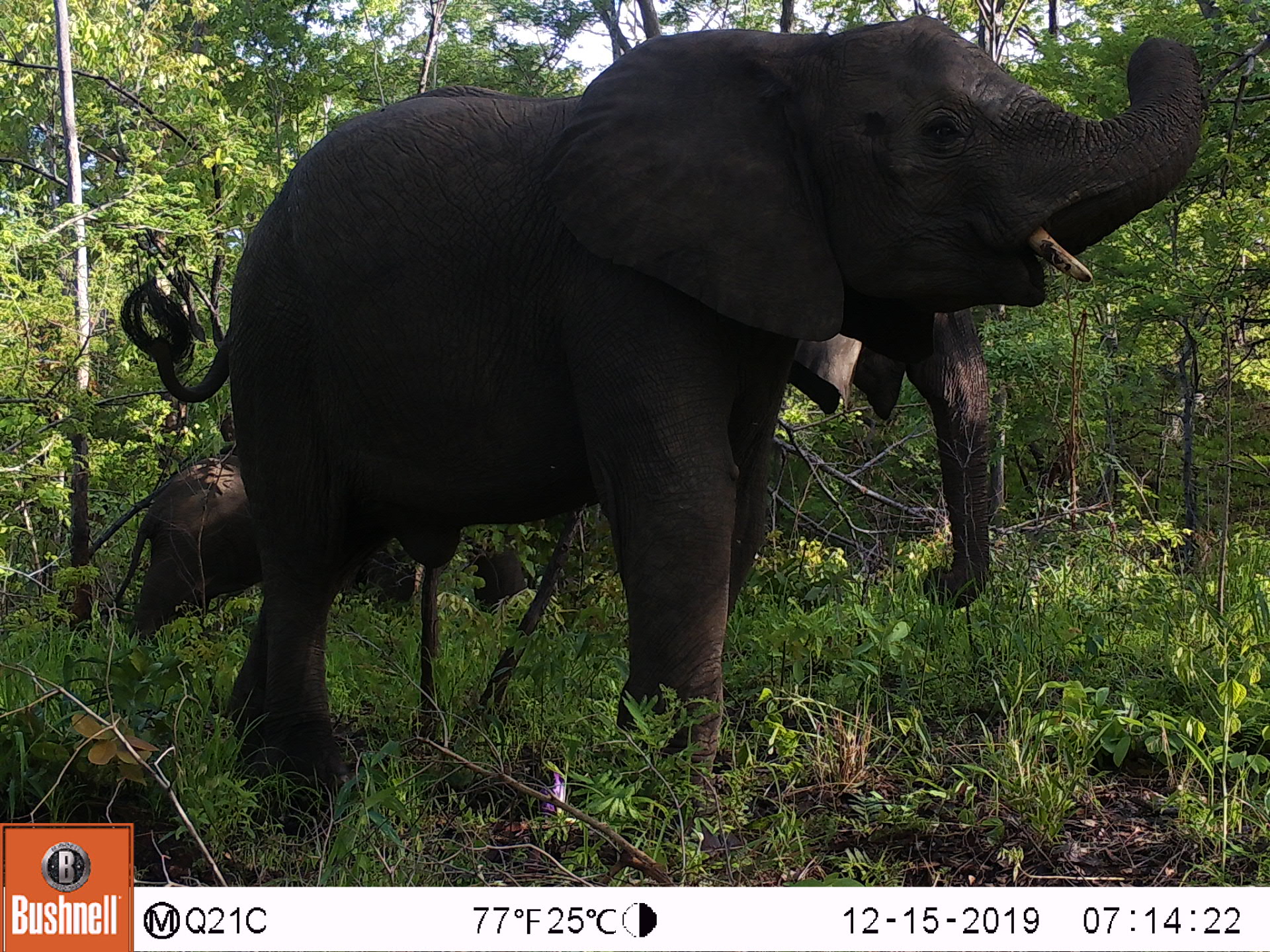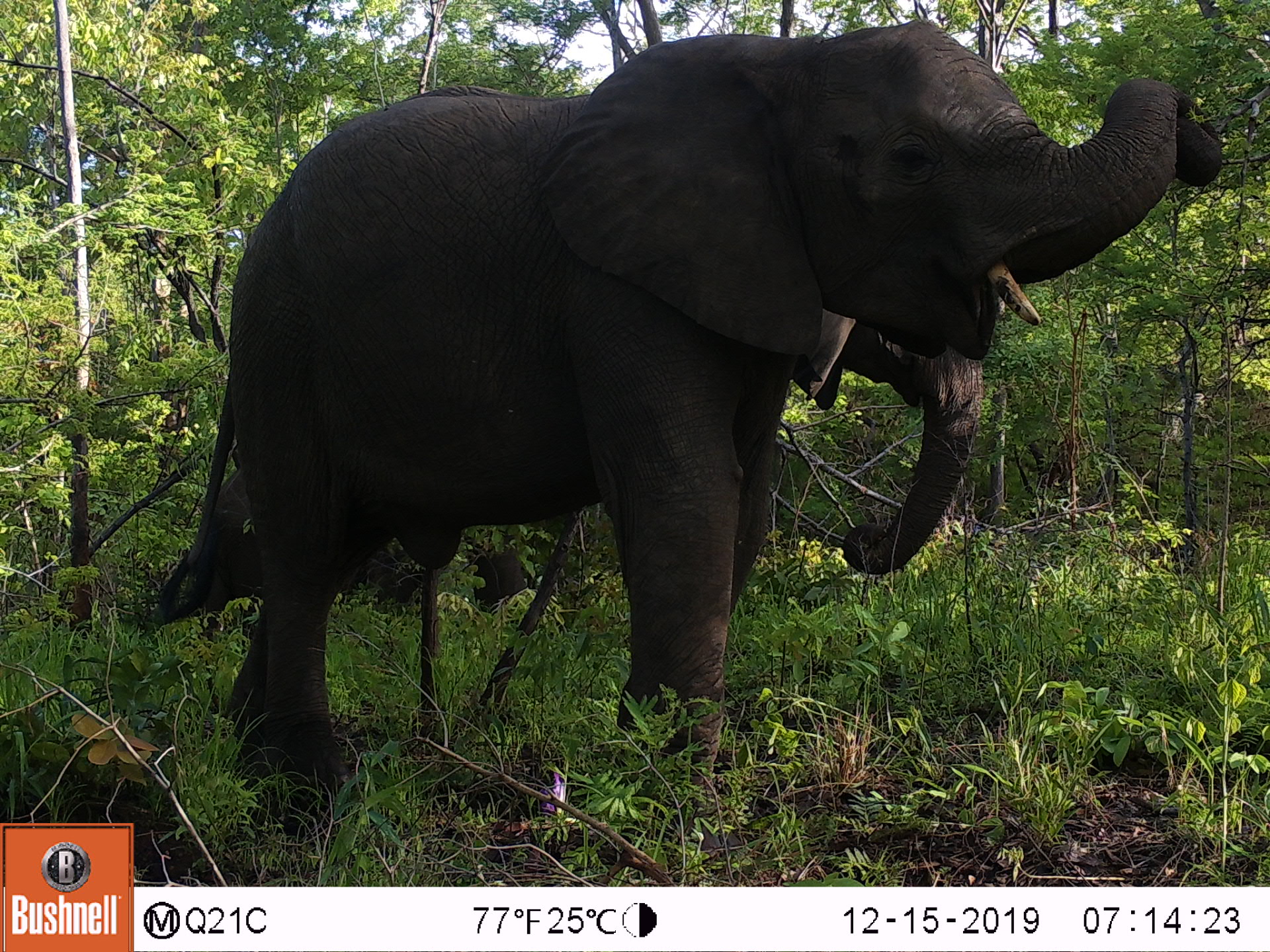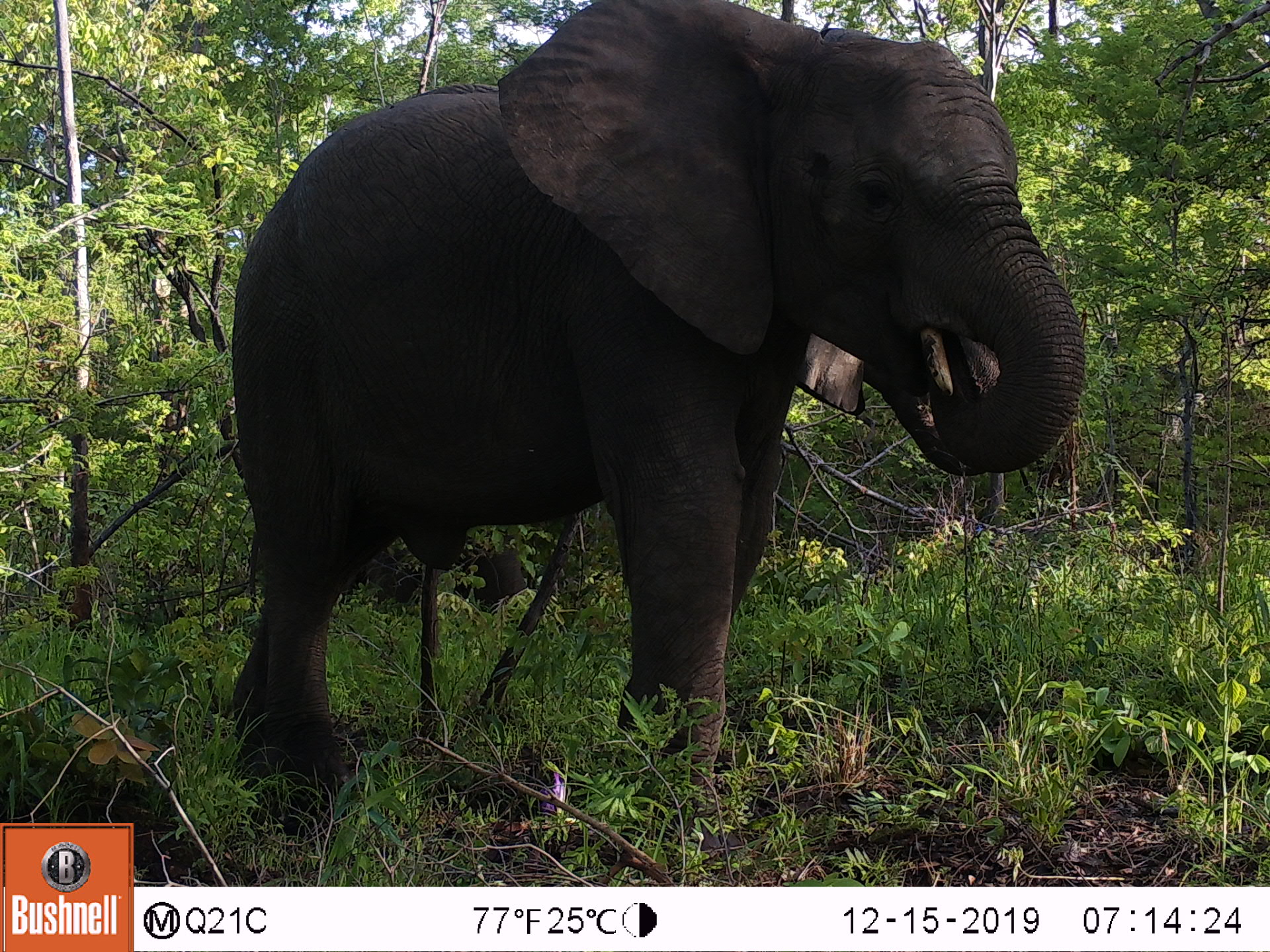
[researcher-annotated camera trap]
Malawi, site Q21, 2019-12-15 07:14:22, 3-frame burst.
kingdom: Animalia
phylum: Chordata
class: Mammalia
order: Proboscidea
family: Elephantidae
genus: Loxodonta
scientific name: Loxodonta africana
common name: african savanna elephant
African savanna elephant (Loxodonta africana), count 3.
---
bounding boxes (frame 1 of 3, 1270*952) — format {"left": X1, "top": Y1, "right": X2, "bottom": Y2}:
african savanna elephant: {"left": 135, "top": 12, "right": 1208, "bottom": 846}; {"left": 435, "top": 292, "right": 1002, "bottom": 635}; {"left": 80, "top": 429, "right": 434, "bottom": 671}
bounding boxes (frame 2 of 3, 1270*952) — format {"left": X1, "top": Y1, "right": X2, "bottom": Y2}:
african savanna elephant: {"left": 152, "top": 13, "right": 1231, "bottom": 843}; {"left": 459, "top": 287, "right": 987, "bottom": 611}; {"left": 160, "top": 424, "right": 553, "bottom": 636}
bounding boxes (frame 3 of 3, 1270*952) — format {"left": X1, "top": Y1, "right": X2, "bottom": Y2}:
african savanna elephant: {"left": 201, "top": 0, "right": 1098, "bottom": 851}; {"left": 247, "top": 450, "right": 553, "bottom": 627}